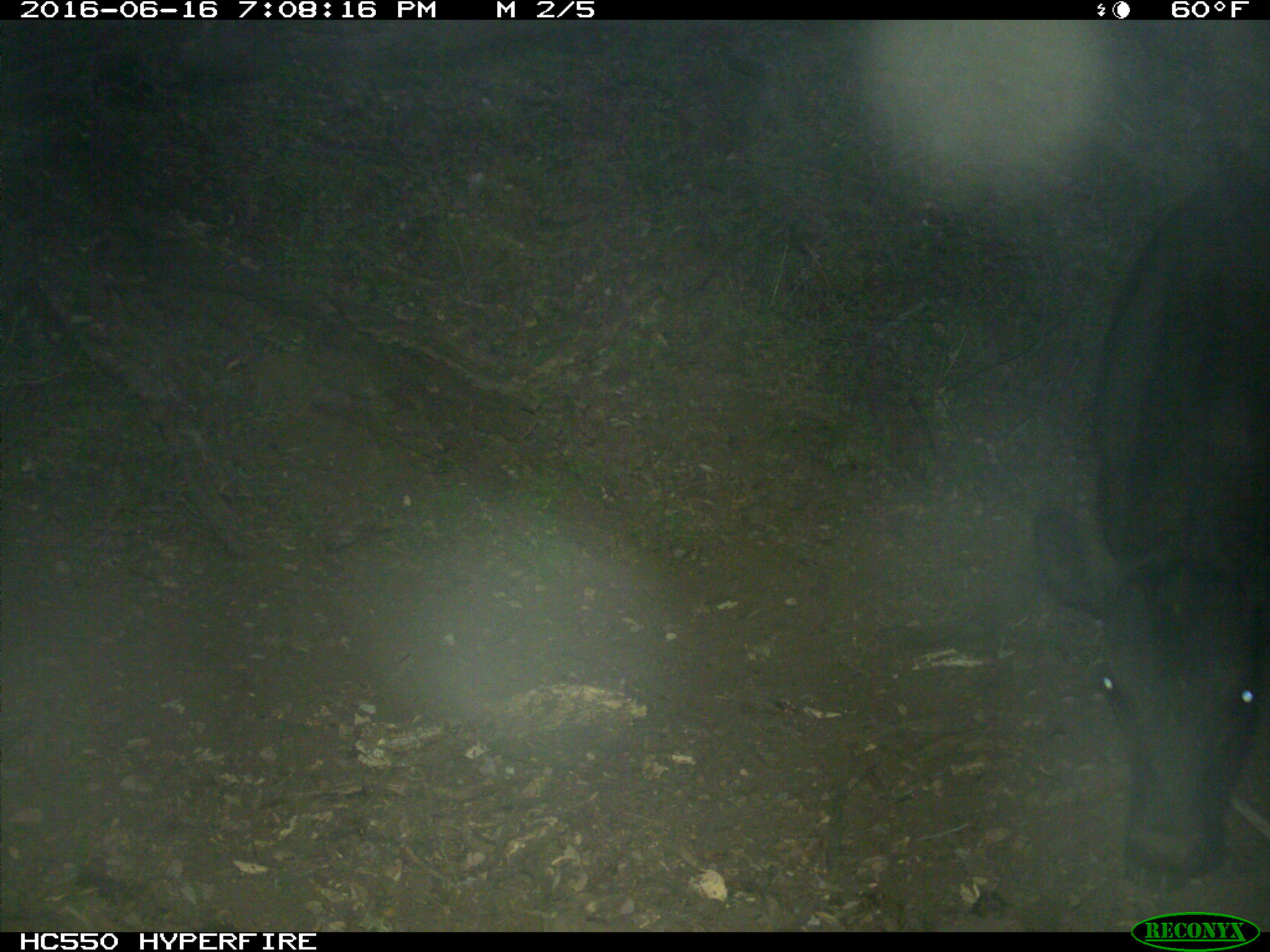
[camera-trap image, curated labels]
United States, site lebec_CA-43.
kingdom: Animalia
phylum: Chordata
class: Mammalia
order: Artiodactyla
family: Bovidae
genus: Bos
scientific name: Bos taurus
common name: domestic cow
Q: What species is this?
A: Bos taurus (domestic cow).